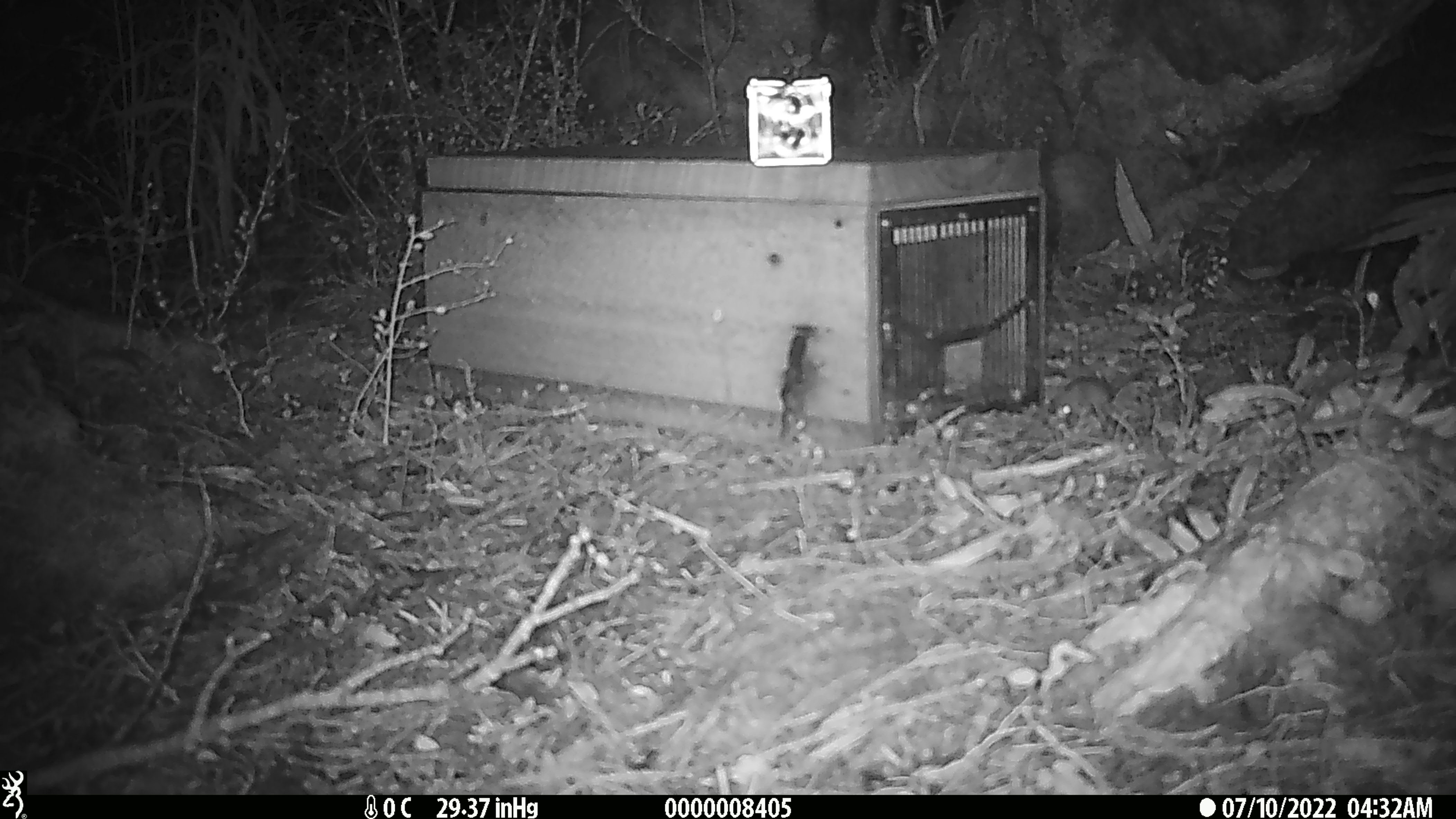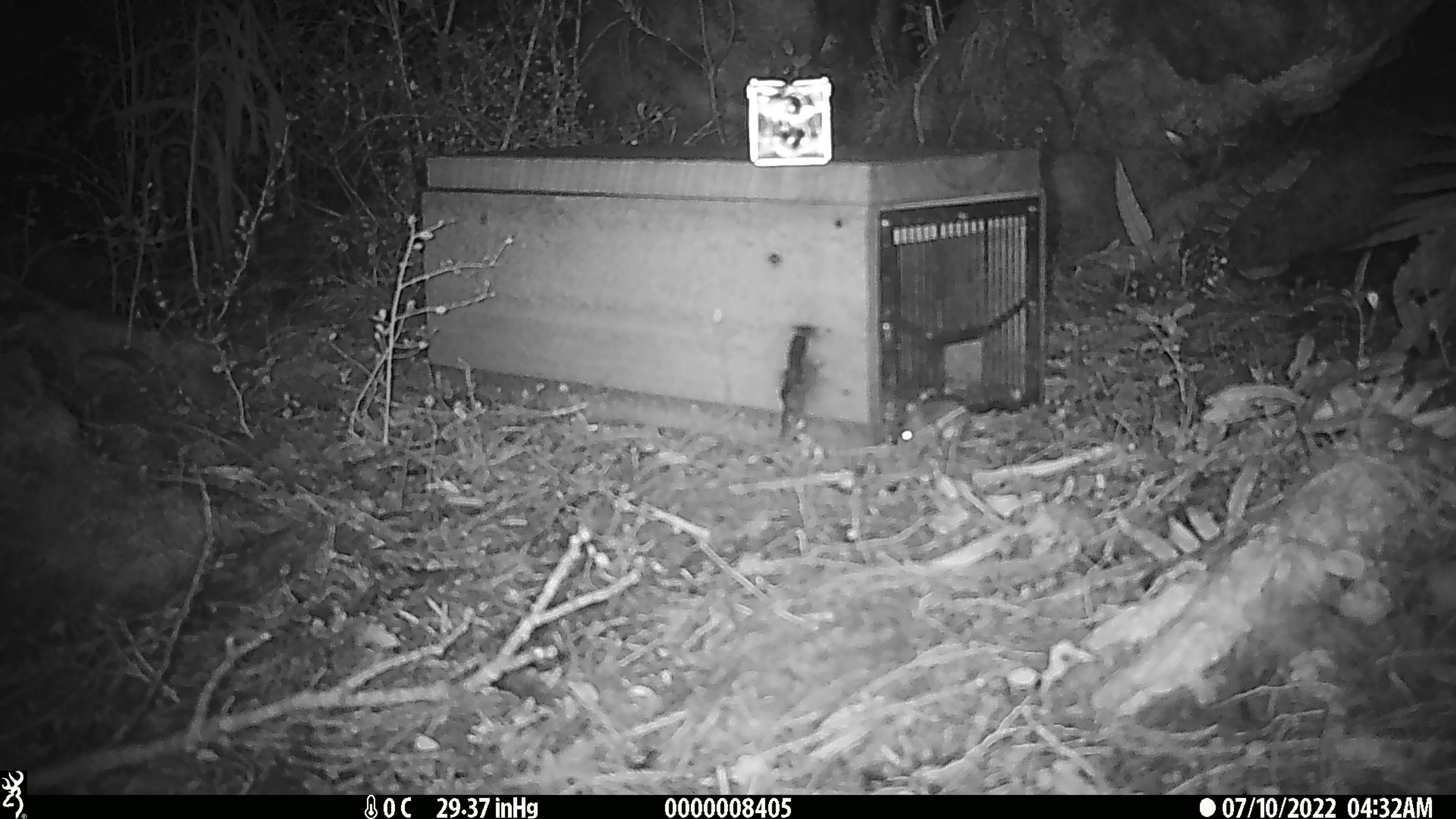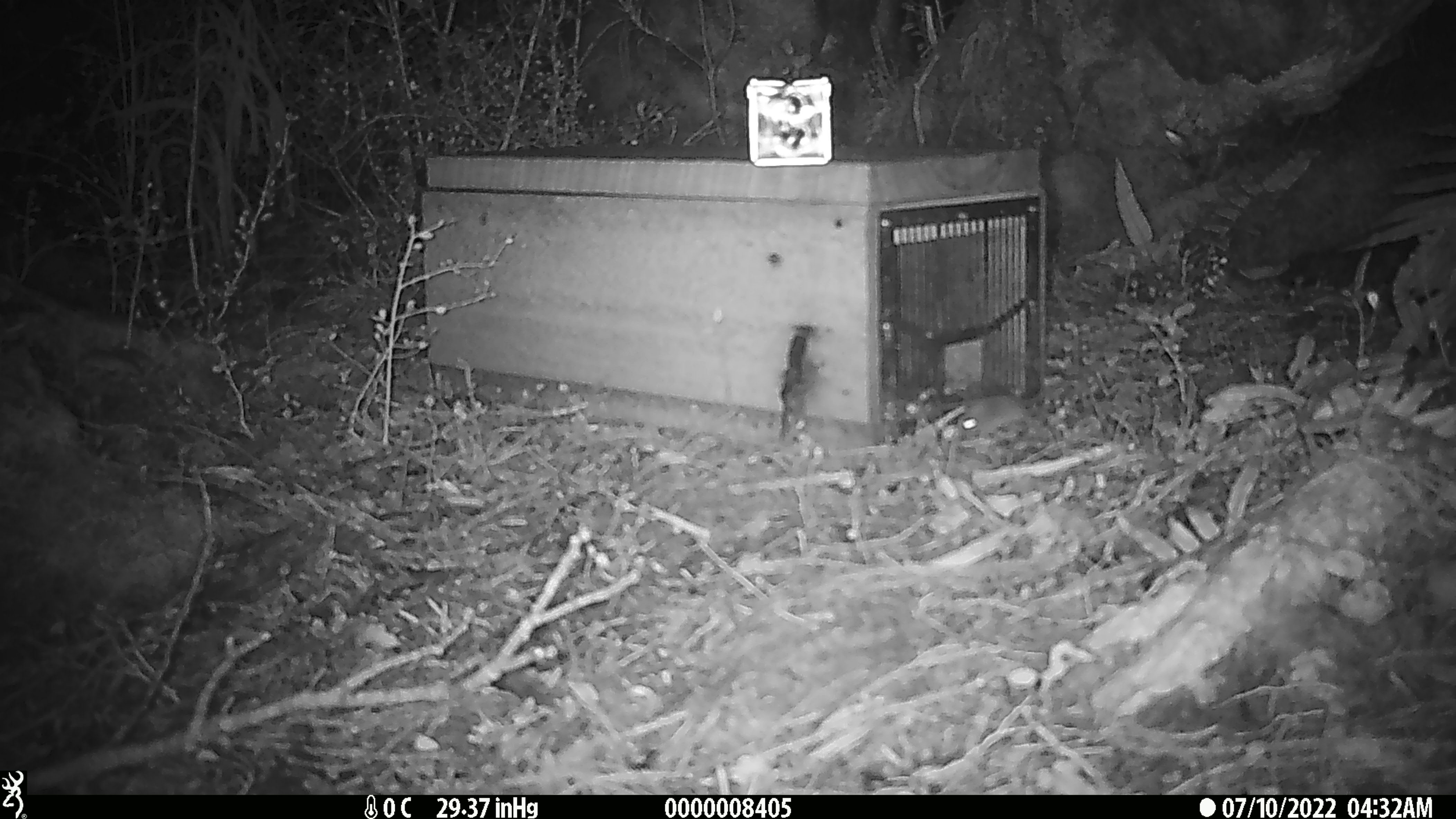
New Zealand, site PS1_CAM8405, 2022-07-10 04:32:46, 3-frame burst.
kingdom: Animalia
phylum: Chordata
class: Mammalia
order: Rodentia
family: Muridae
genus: Mus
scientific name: Mus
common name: mouse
Mouse (Mus).